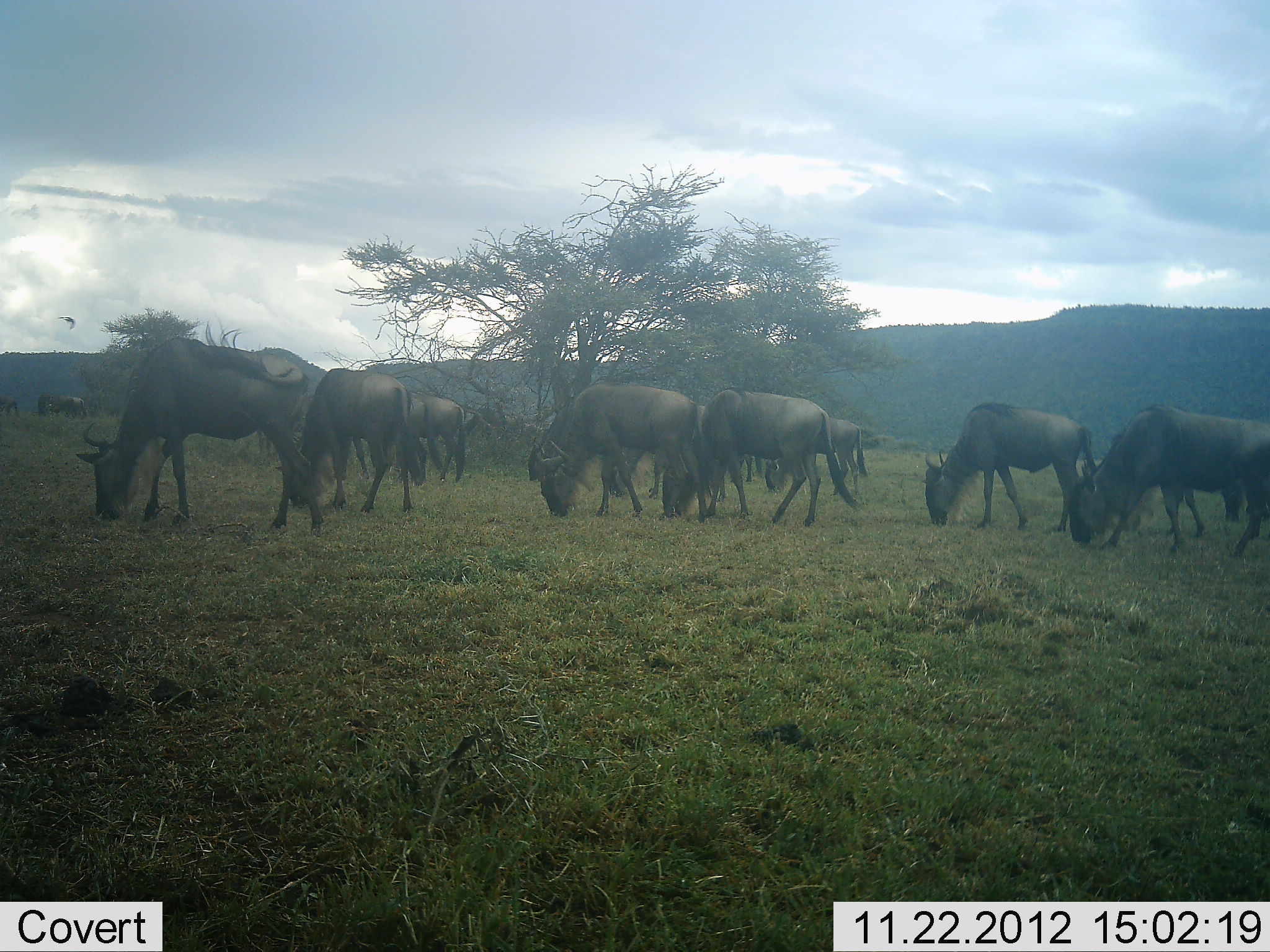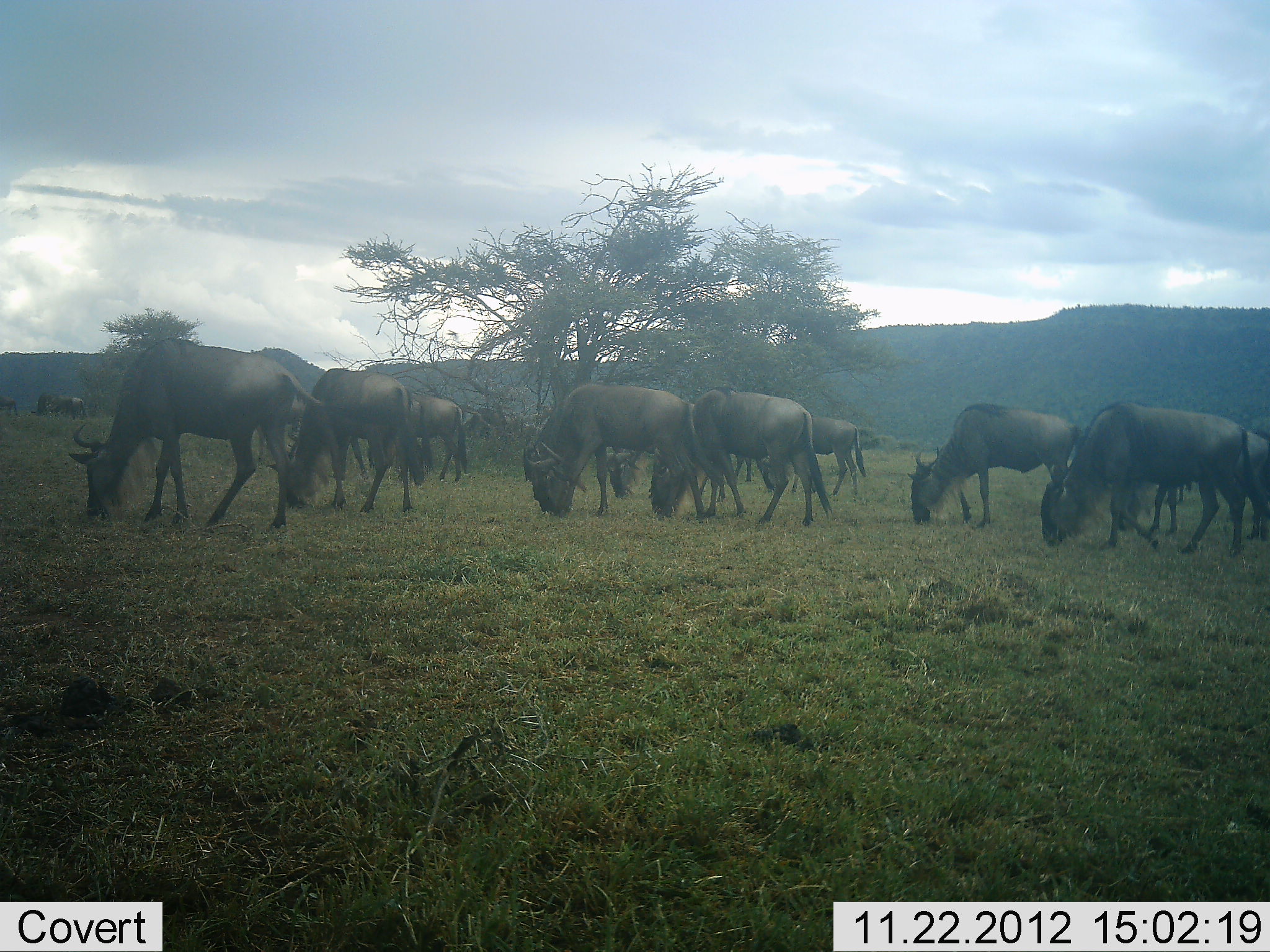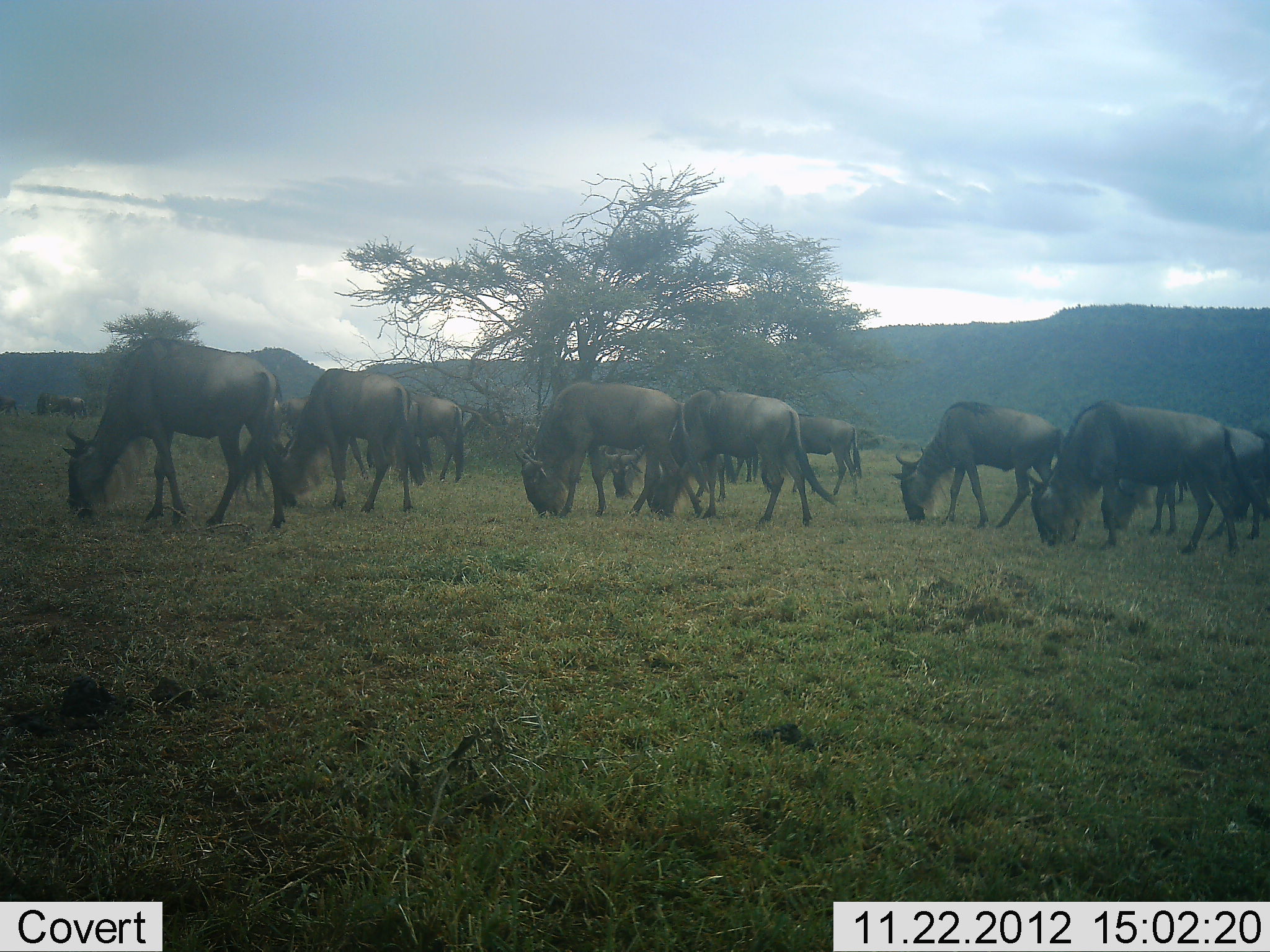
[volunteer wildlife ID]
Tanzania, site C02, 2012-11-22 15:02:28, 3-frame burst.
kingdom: Animalia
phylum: Chordata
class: Mammalia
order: Artiodactyla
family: Bovidae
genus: Connochaetes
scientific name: Connochaetes taurinus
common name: blue wildebeest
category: wildebeest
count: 11-50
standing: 16%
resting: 0%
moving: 26%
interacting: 0%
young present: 2%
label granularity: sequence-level